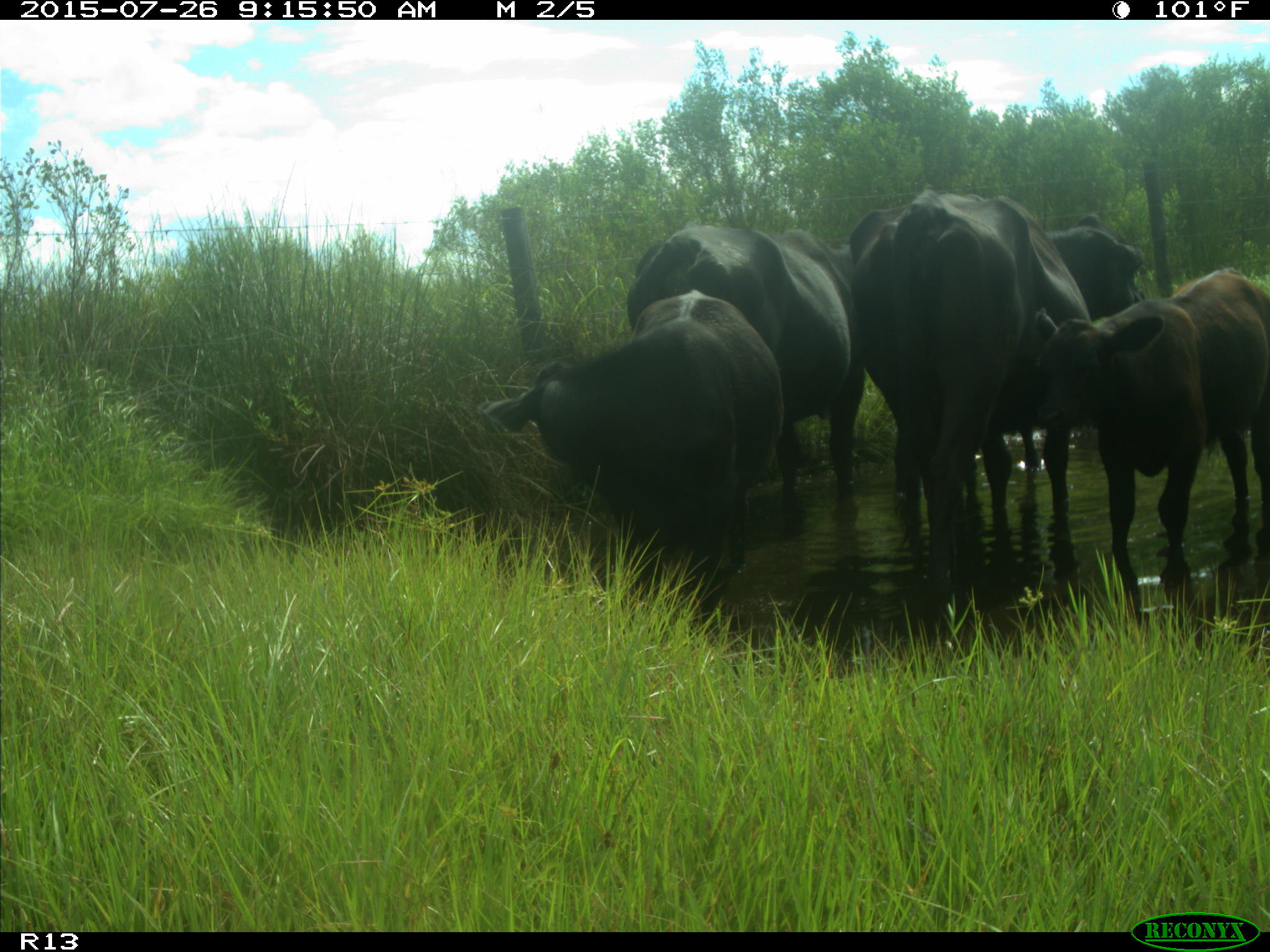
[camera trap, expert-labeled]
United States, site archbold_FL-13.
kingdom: Animalia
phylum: Chordata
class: Mammalia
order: Artiodactyla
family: Bovidae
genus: Bos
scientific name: Bos taurus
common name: domestic cow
Bos taurus (domestic cow).